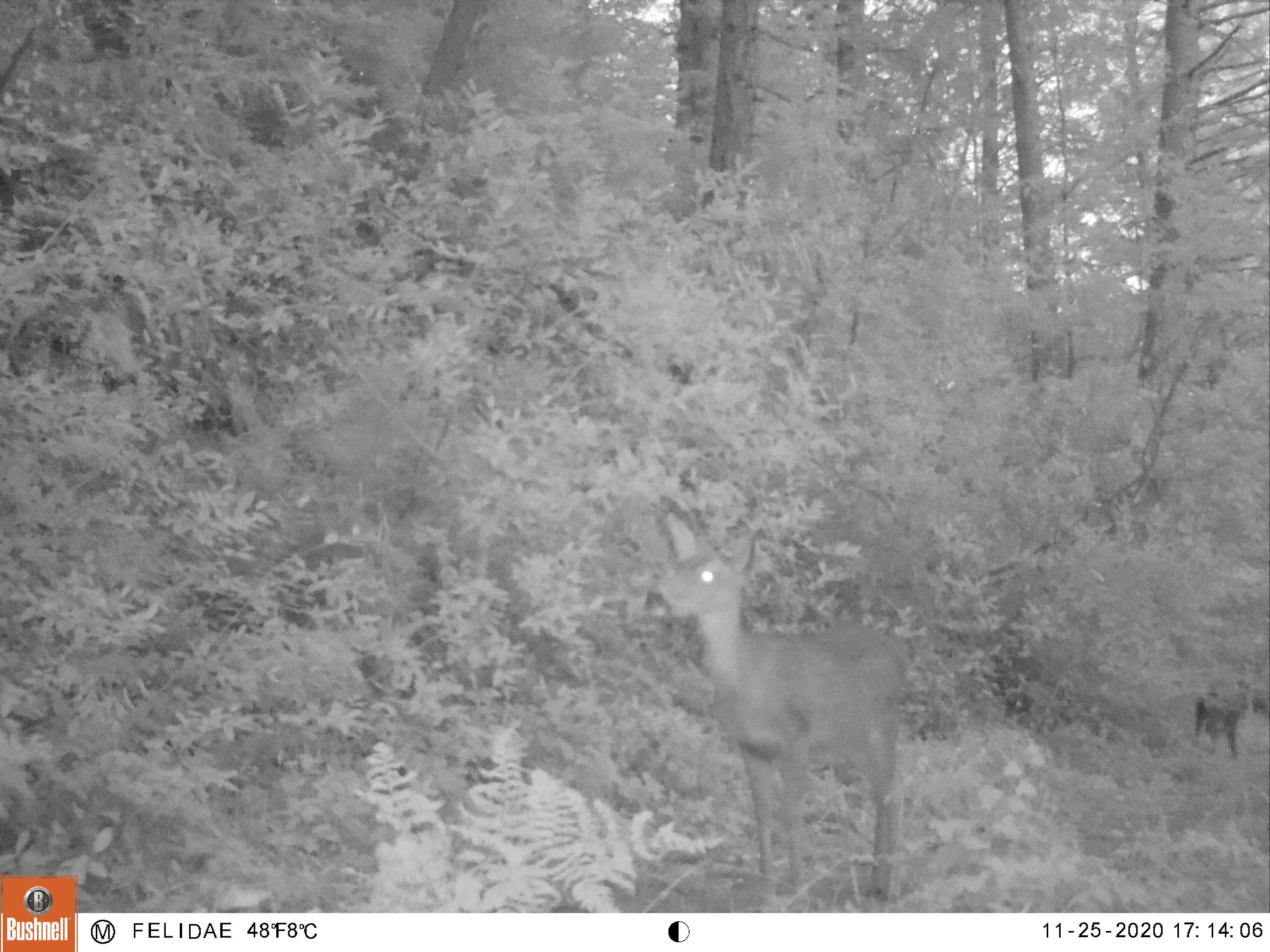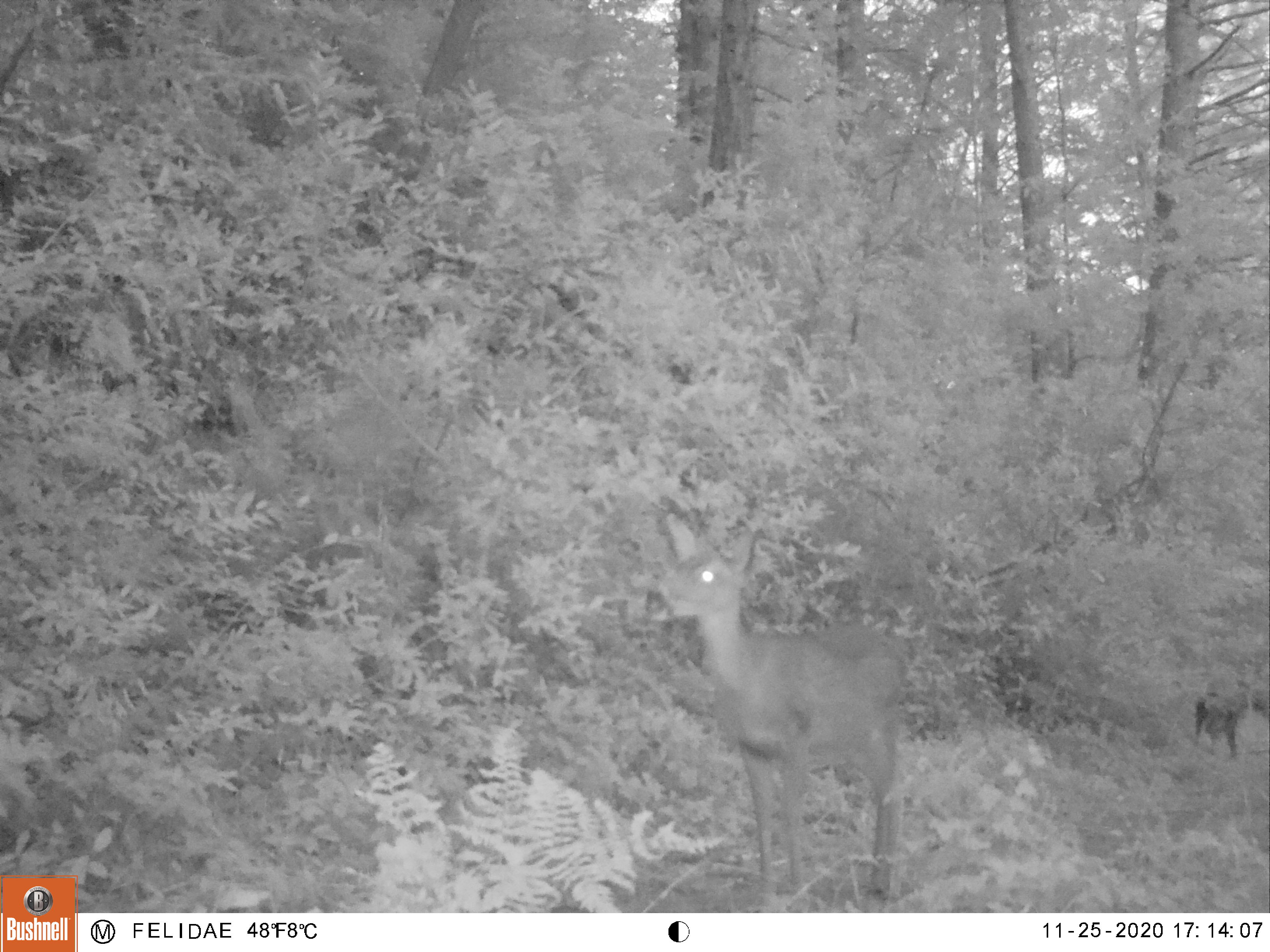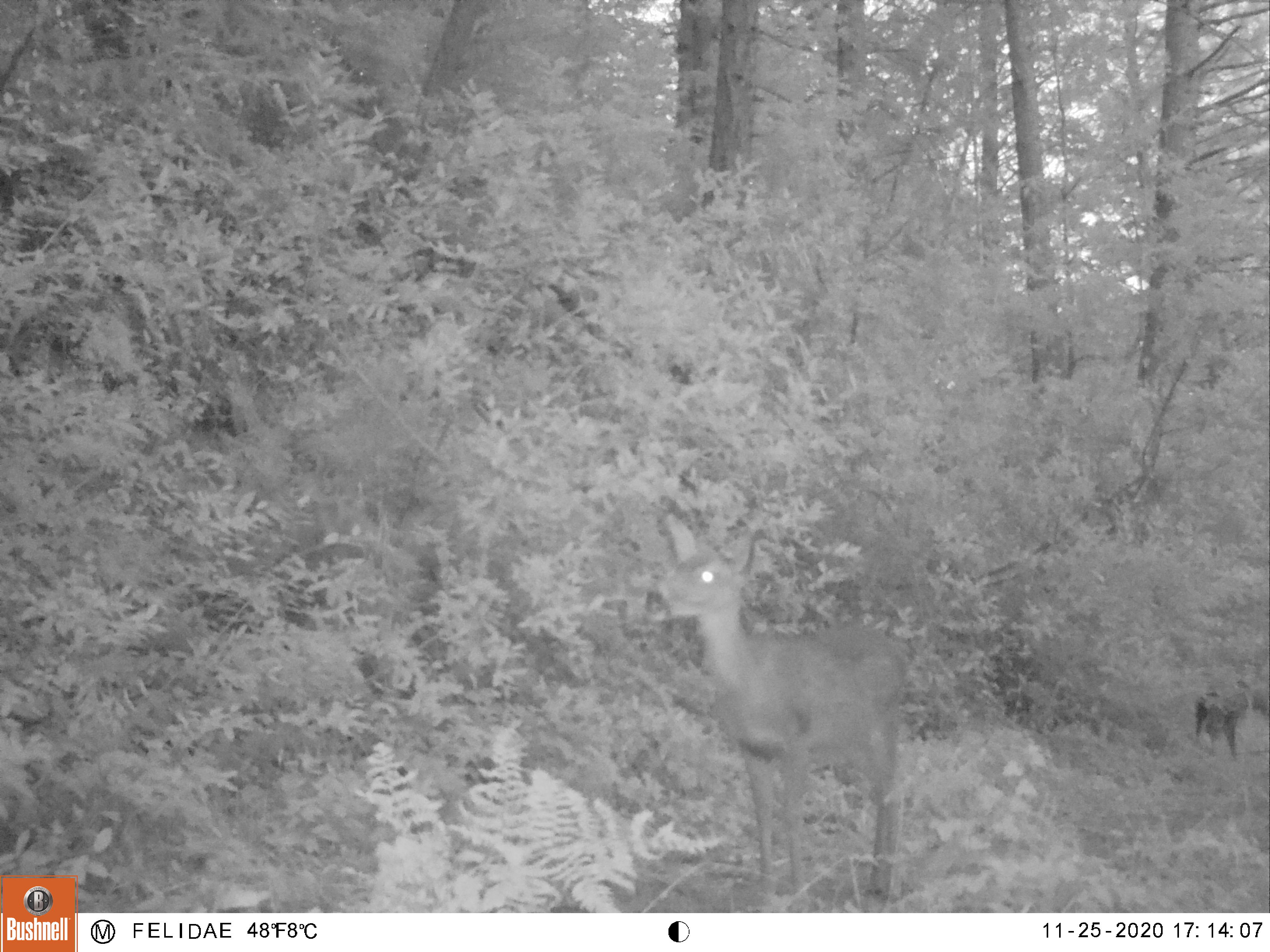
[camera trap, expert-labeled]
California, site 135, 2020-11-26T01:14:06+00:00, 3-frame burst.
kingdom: Animalia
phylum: Chordata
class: Mammalia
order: Artiodactyla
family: Cervidae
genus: Odocoileus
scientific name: Odocoileus hemionus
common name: mule deer